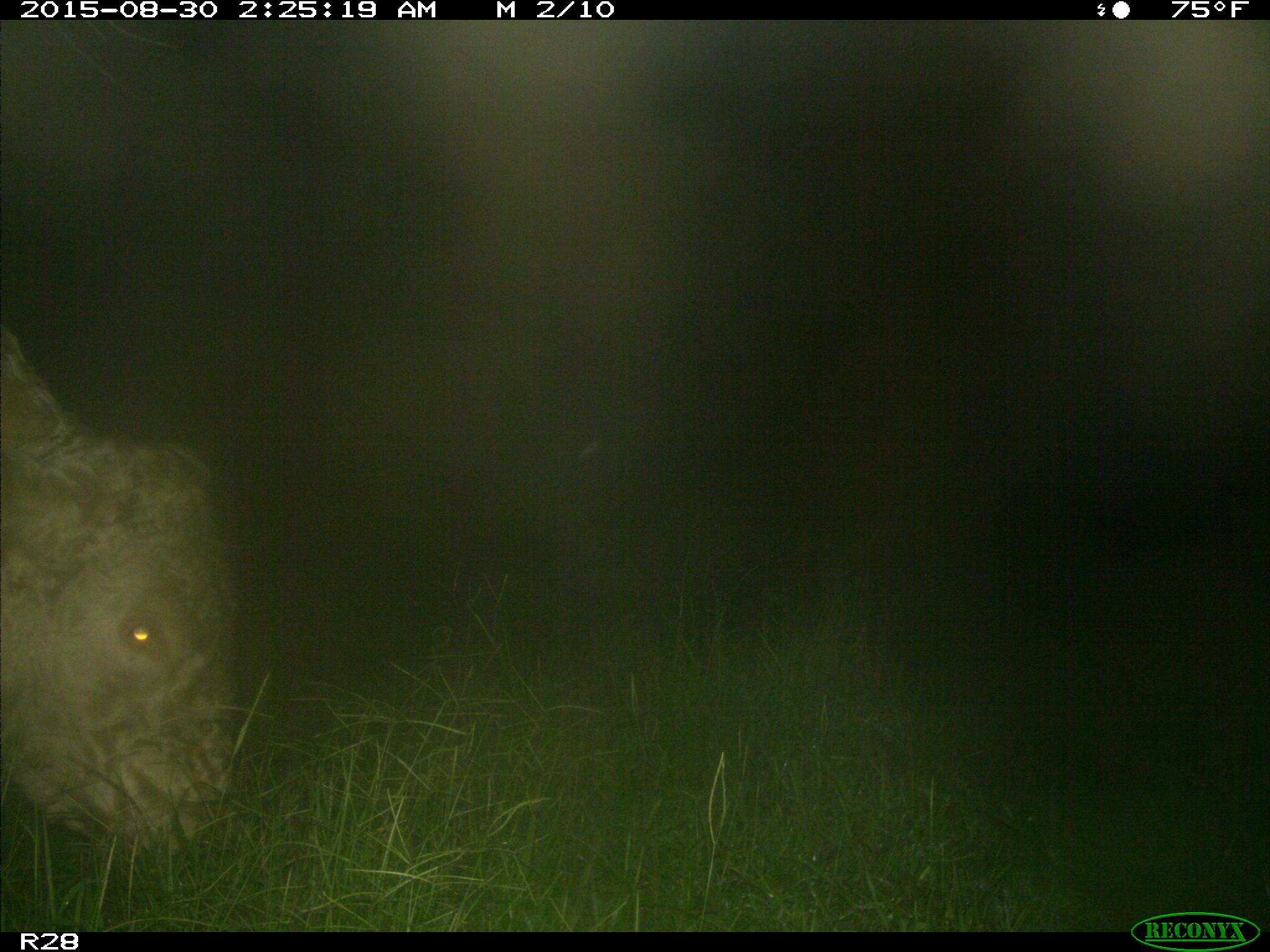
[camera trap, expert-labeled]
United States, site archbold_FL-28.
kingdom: Animalia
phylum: Chordata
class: Mammalia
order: Artiodactyla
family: Bovidae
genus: Bos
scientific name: Bos taurus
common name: domestic cow